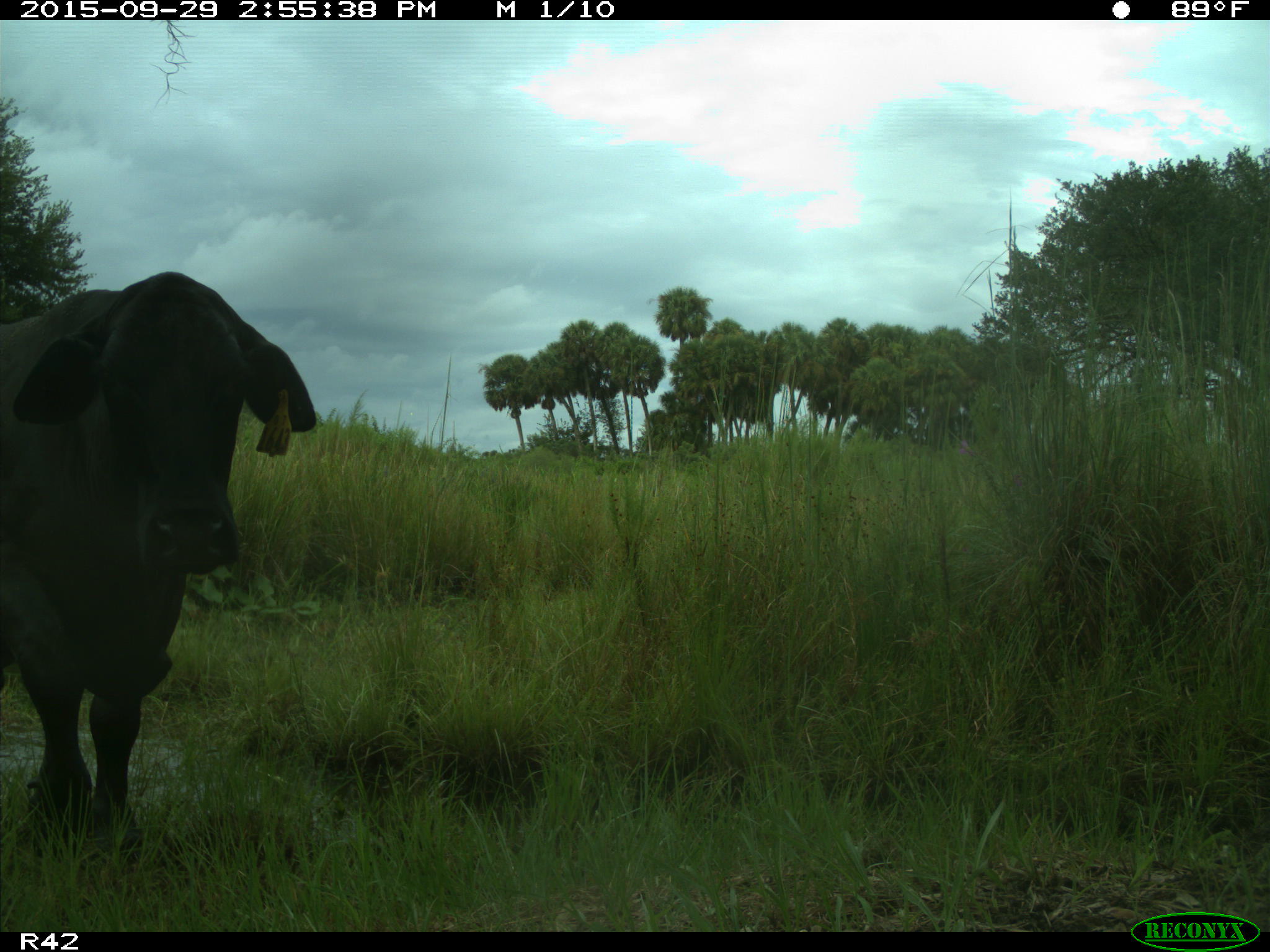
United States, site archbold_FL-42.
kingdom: Animalia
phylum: Chordata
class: Mammalia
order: Artiodactyla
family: Bovidae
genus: Bos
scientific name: Bos taurus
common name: domestic cow